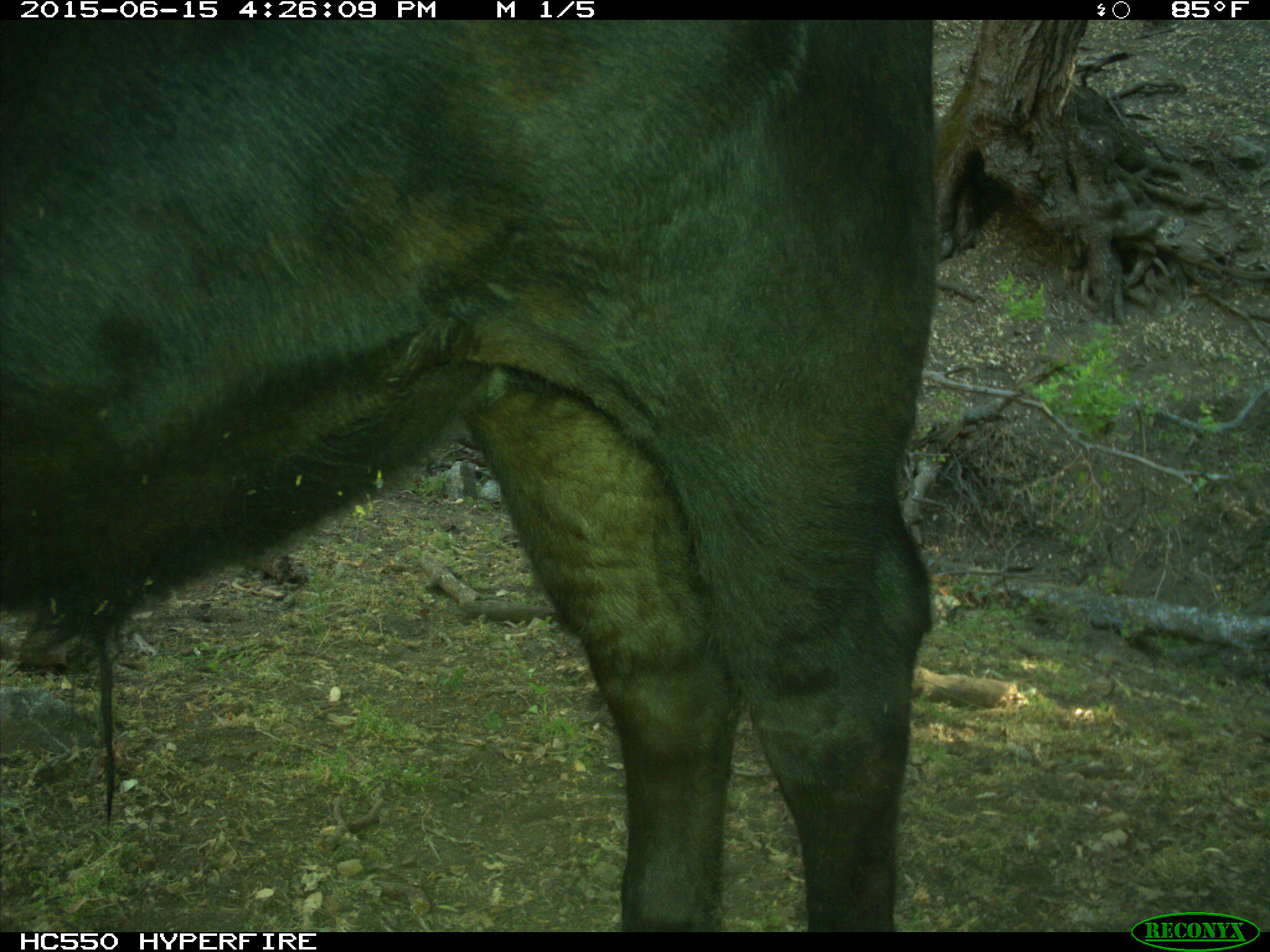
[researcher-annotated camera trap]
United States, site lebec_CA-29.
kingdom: Animalia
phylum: Chordata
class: Mammalia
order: Artiodactyla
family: Bovidae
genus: Bos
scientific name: Bos taurus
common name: domestic cow